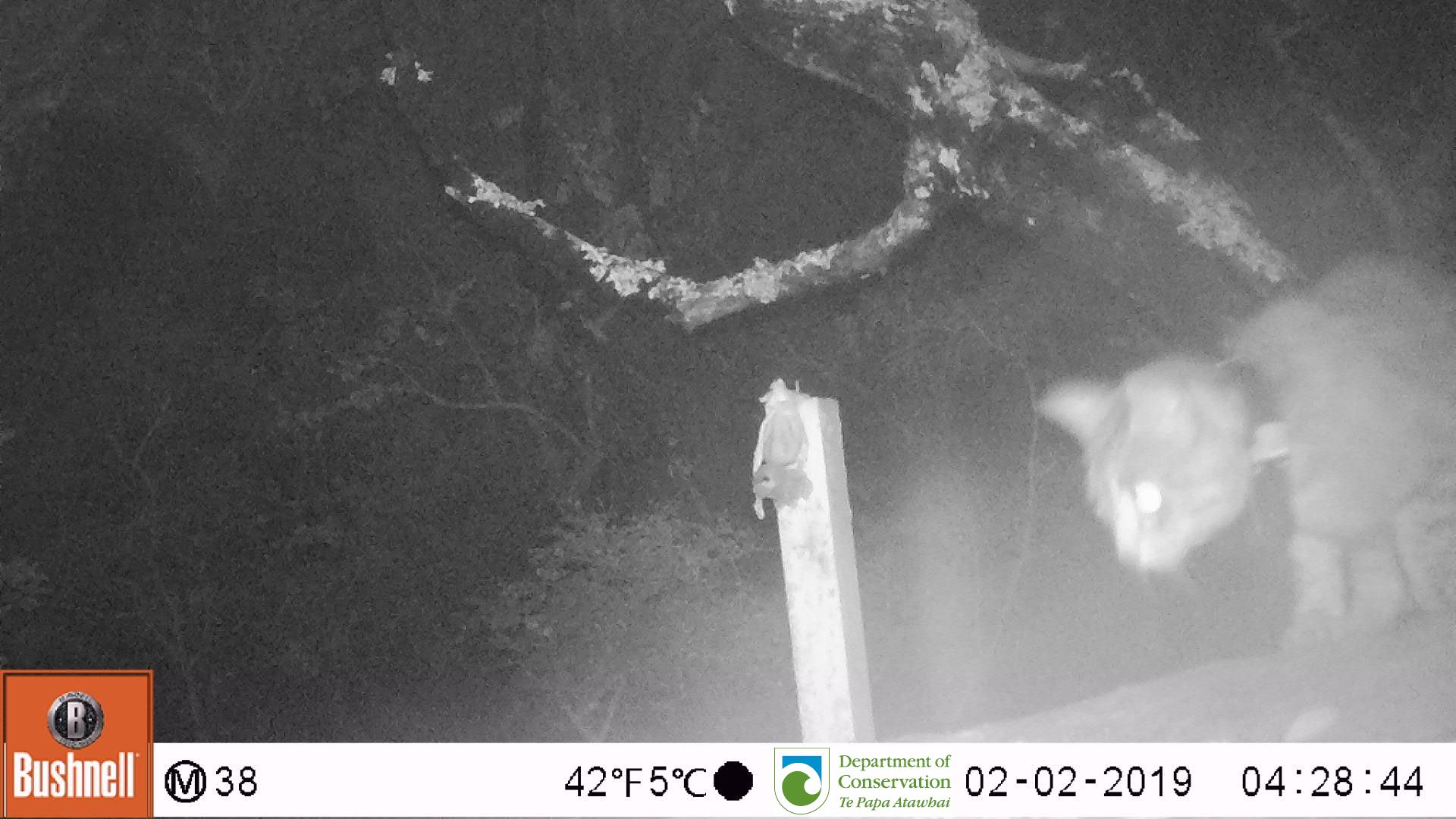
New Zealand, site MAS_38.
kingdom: Animalia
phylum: Chordata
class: Mammalia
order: Carnivora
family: Felidae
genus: Felis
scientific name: Felis catus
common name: domestic cat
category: cat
Cat (domestic cat) (Felis catus).